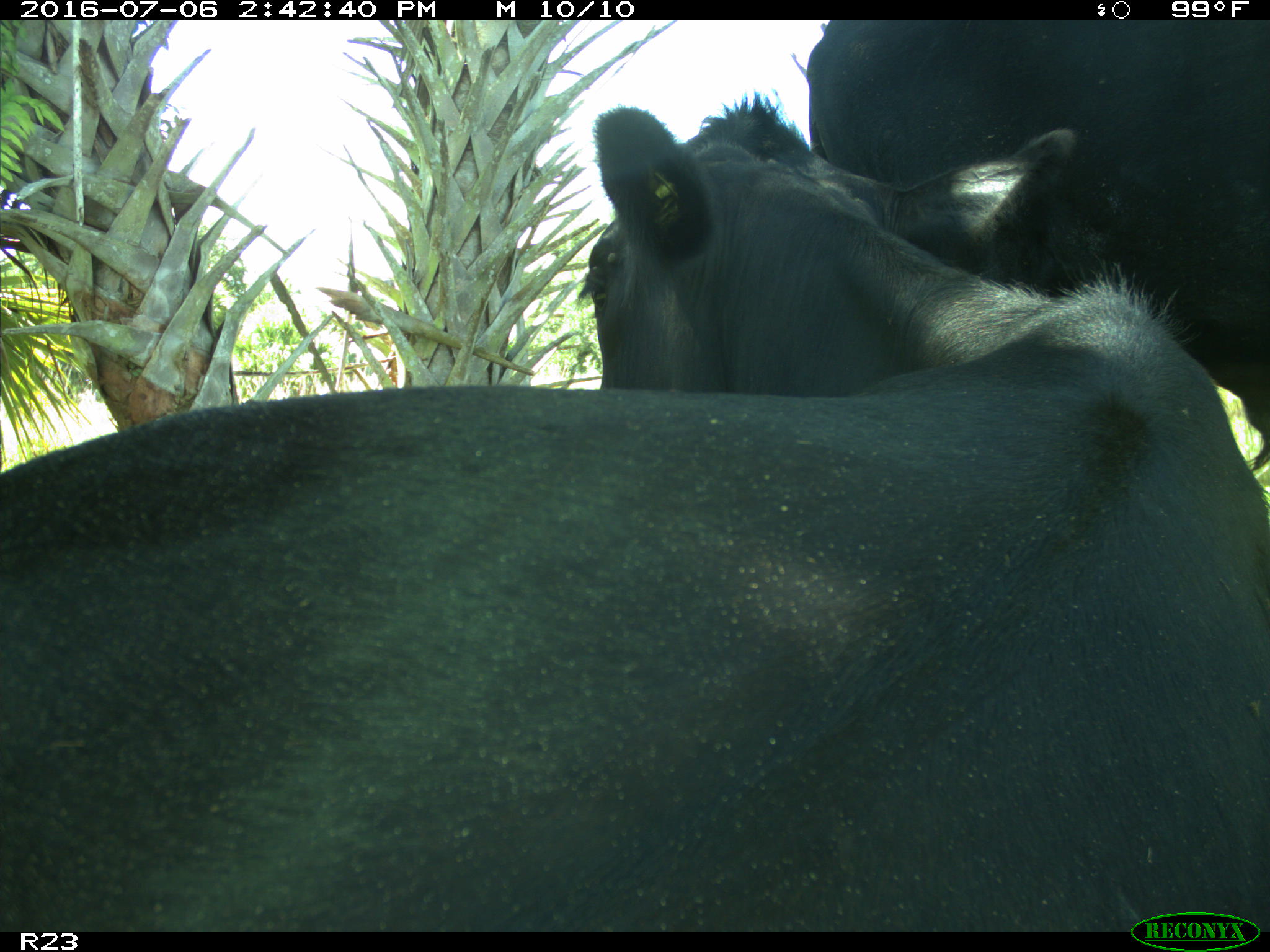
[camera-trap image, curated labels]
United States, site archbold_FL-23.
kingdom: Animalia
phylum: Chordata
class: Mammalia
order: Artiodactyla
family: Bovidae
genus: Bos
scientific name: Bos taurus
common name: domestic cow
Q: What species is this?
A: Bos taurus (domestic cow).